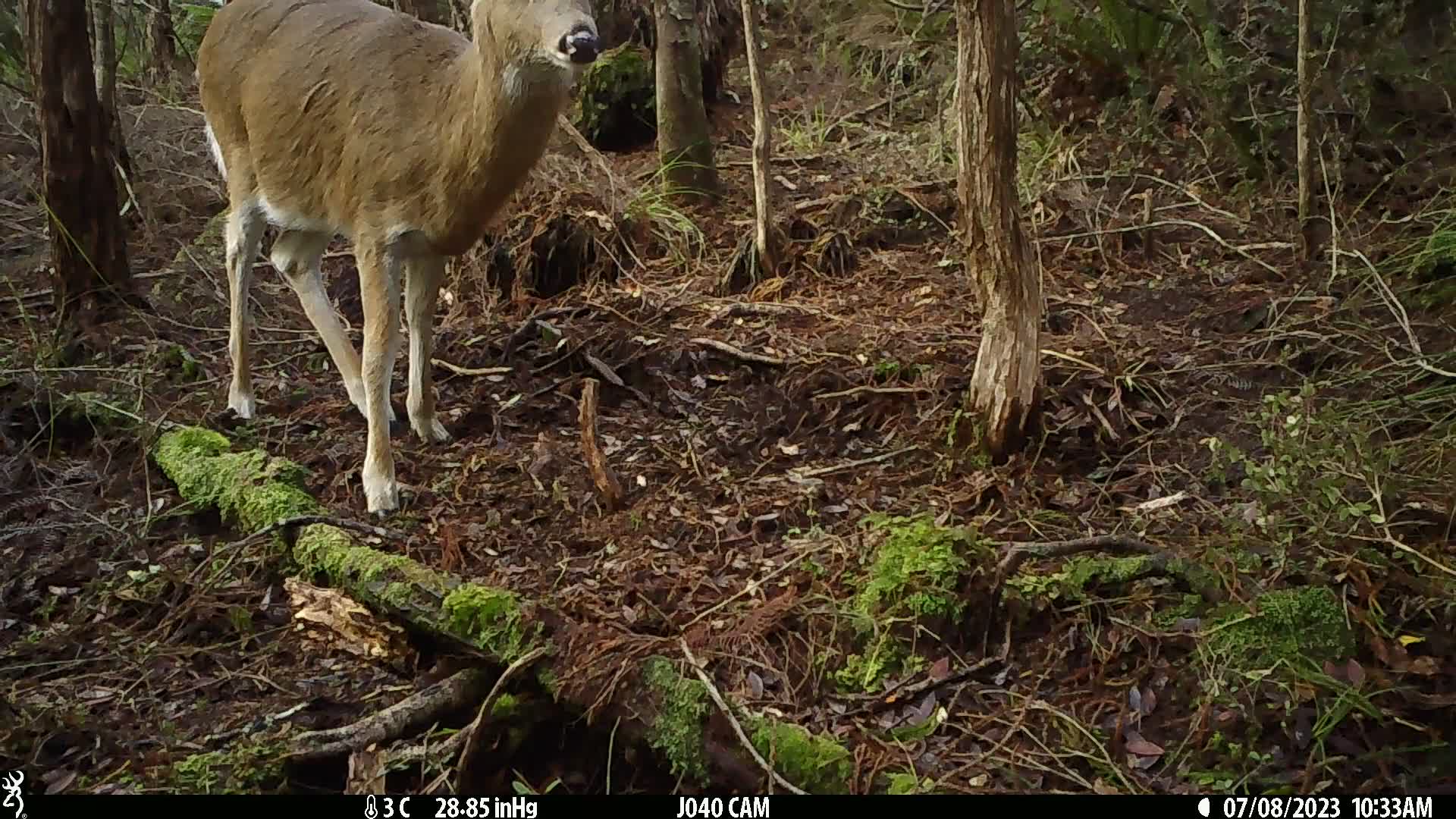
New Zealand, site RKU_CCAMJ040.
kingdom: Animalia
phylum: Chordata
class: Mammalia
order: Artiodactyla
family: Cervidae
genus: Odocoileus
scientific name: Odocoileus virginianus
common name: white-tailed deer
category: white tailed deer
White tailed deer (white-tailed deer) (Odocoileus virginianus).